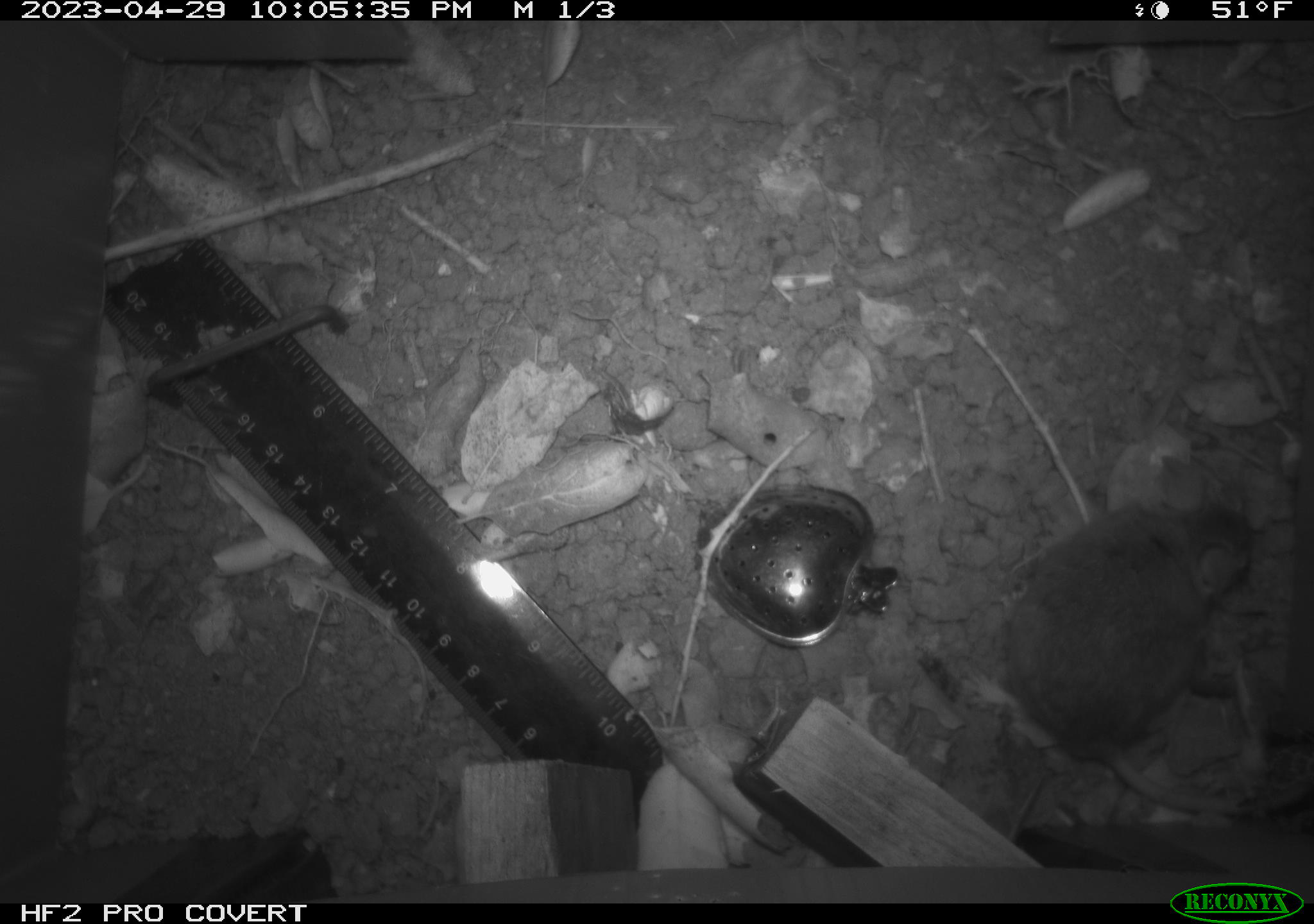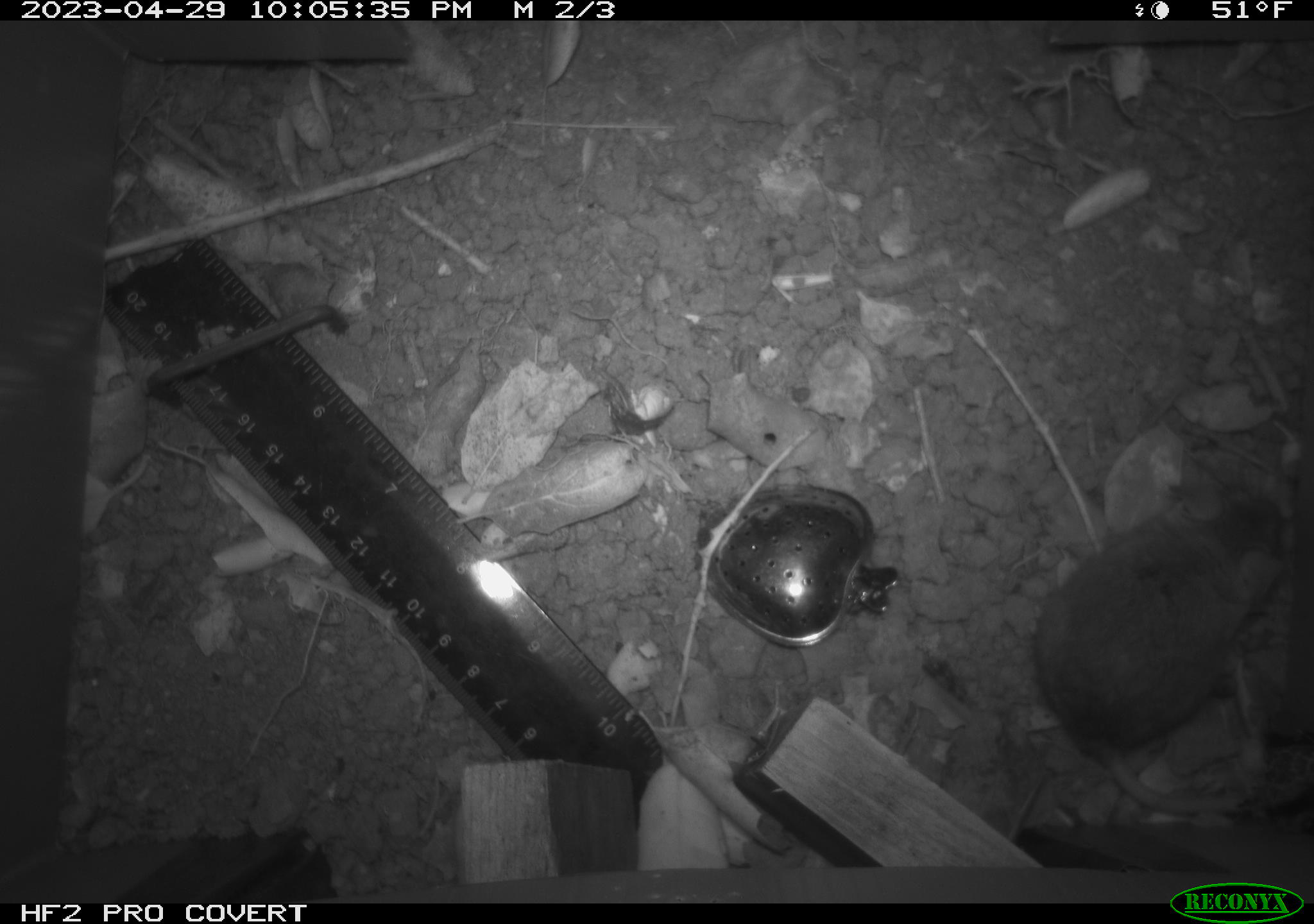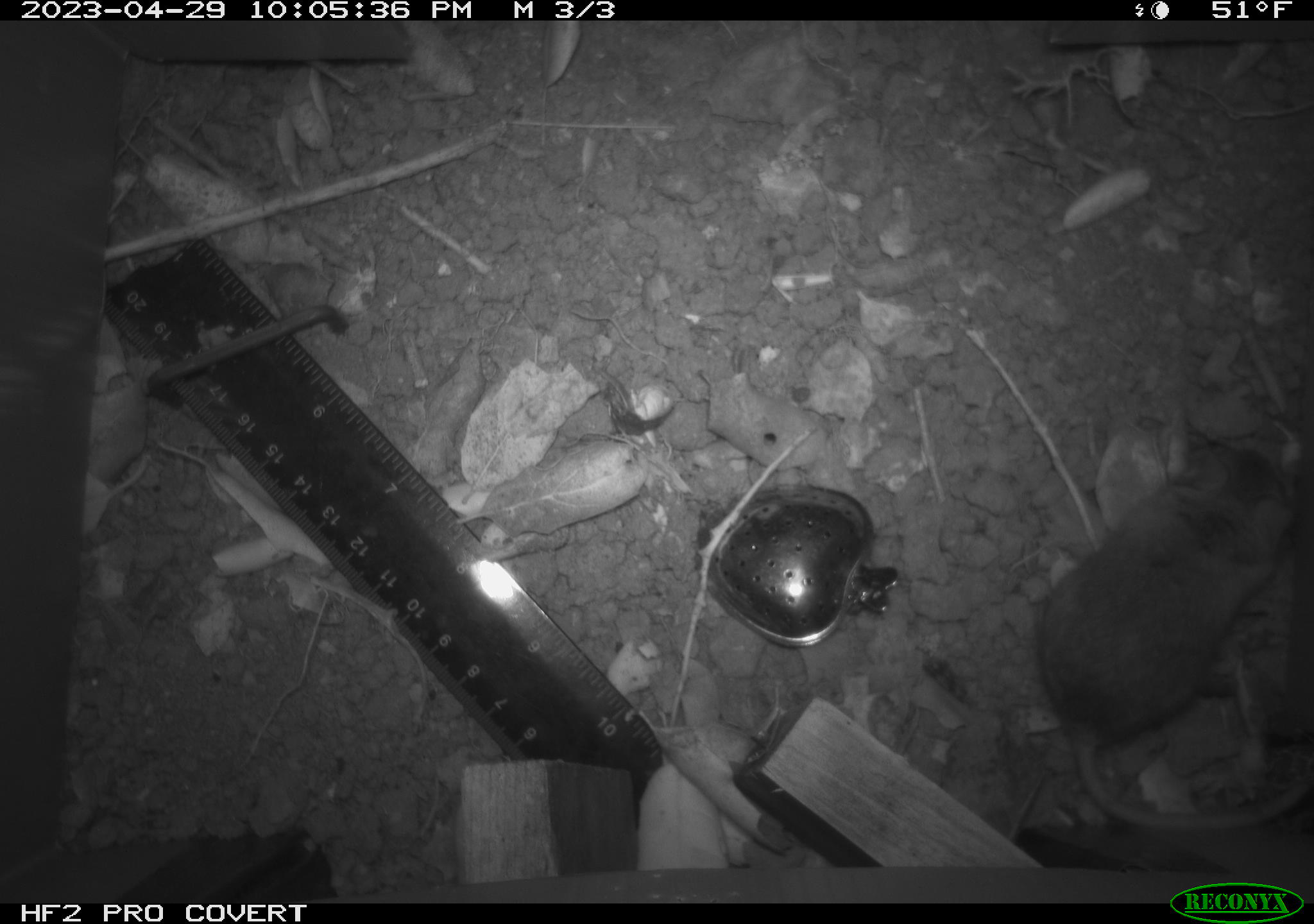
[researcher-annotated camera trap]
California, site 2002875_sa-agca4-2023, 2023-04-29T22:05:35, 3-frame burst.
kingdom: Animalia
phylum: Chordata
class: Mammalia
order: Rodentia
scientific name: Rodentia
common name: mouse species